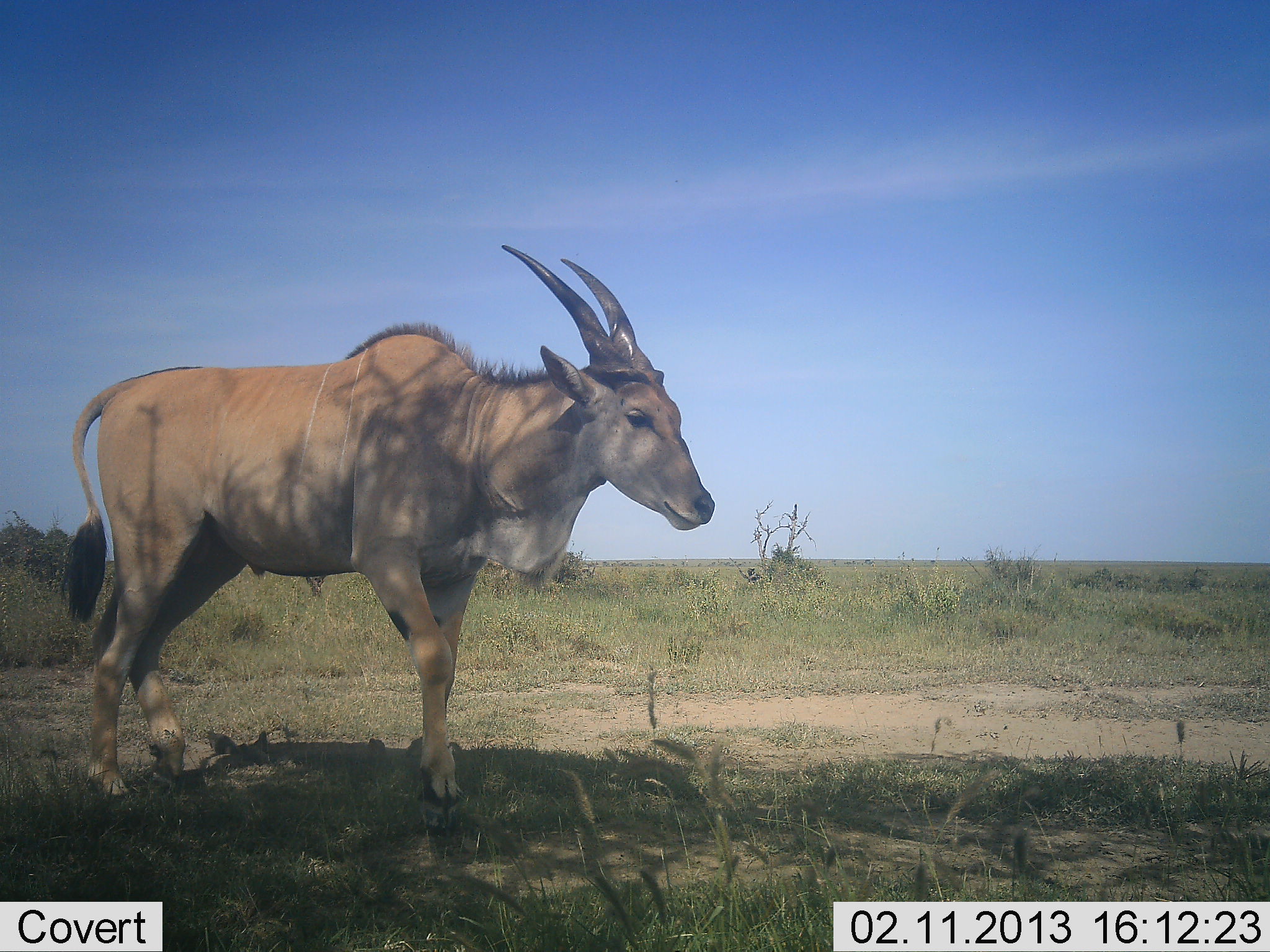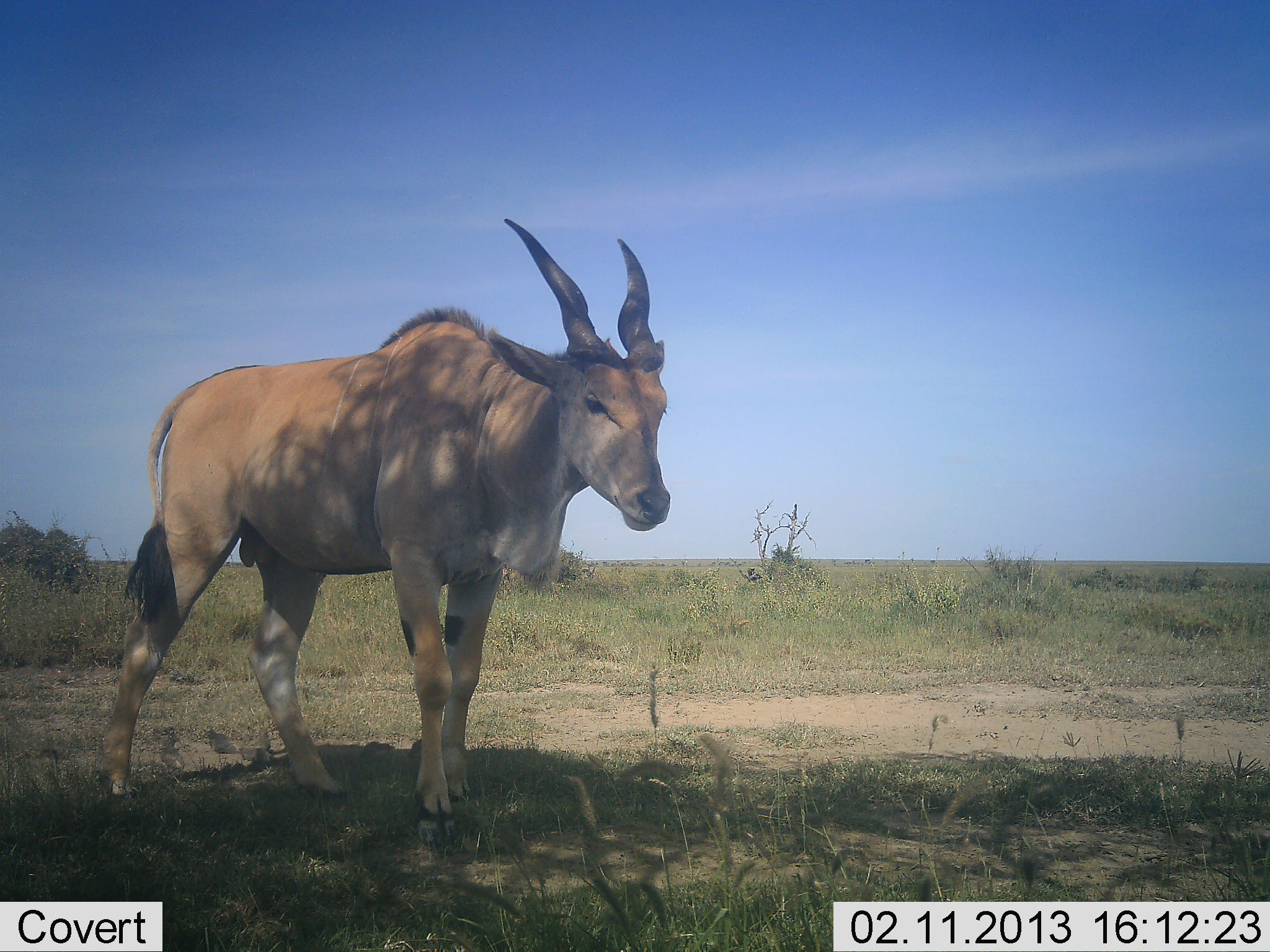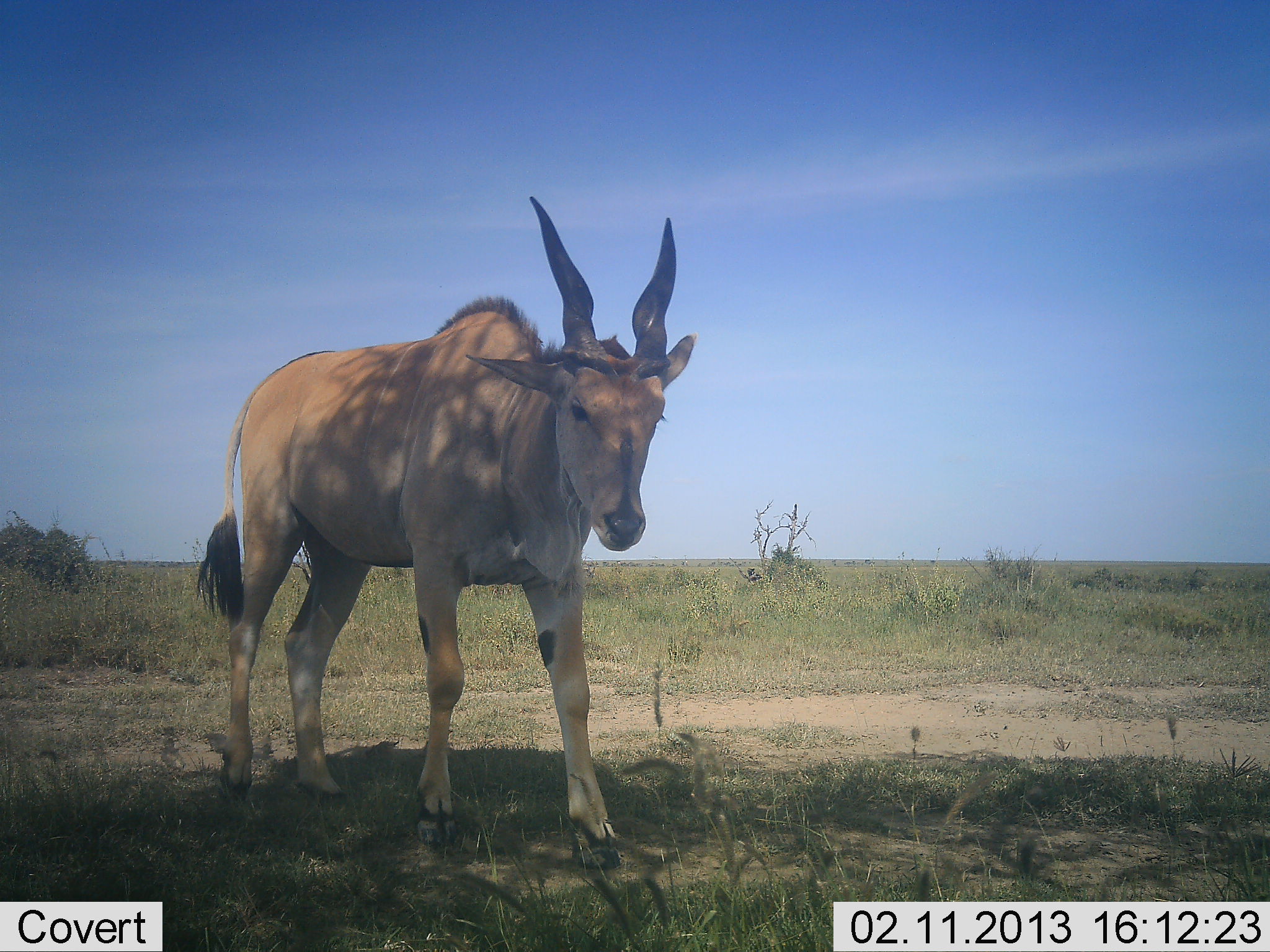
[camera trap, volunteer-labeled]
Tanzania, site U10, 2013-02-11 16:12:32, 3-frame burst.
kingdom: Animalia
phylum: Chordata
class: Mammalia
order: Artiodactyla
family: Bovidae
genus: Tragelaphus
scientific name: Tragelaphus oryx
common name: eland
Eland (Tragelaphus oryx), count 1. Behavior (volunteer vote fractions): standing 39%, resting 0%, moving 61%, interacting 0%. Young present (vote fraction): 0%. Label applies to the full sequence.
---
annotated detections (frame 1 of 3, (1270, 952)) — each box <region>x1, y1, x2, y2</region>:
animal: <region>61, 242, 720, 808</region>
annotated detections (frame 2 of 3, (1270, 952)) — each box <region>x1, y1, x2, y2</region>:
animal: <region>99, 218, 674, 846</region>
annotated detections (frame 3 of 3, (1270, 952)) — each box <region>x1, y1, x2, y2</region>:
animal: <region>195, 194, 699, 873</region>